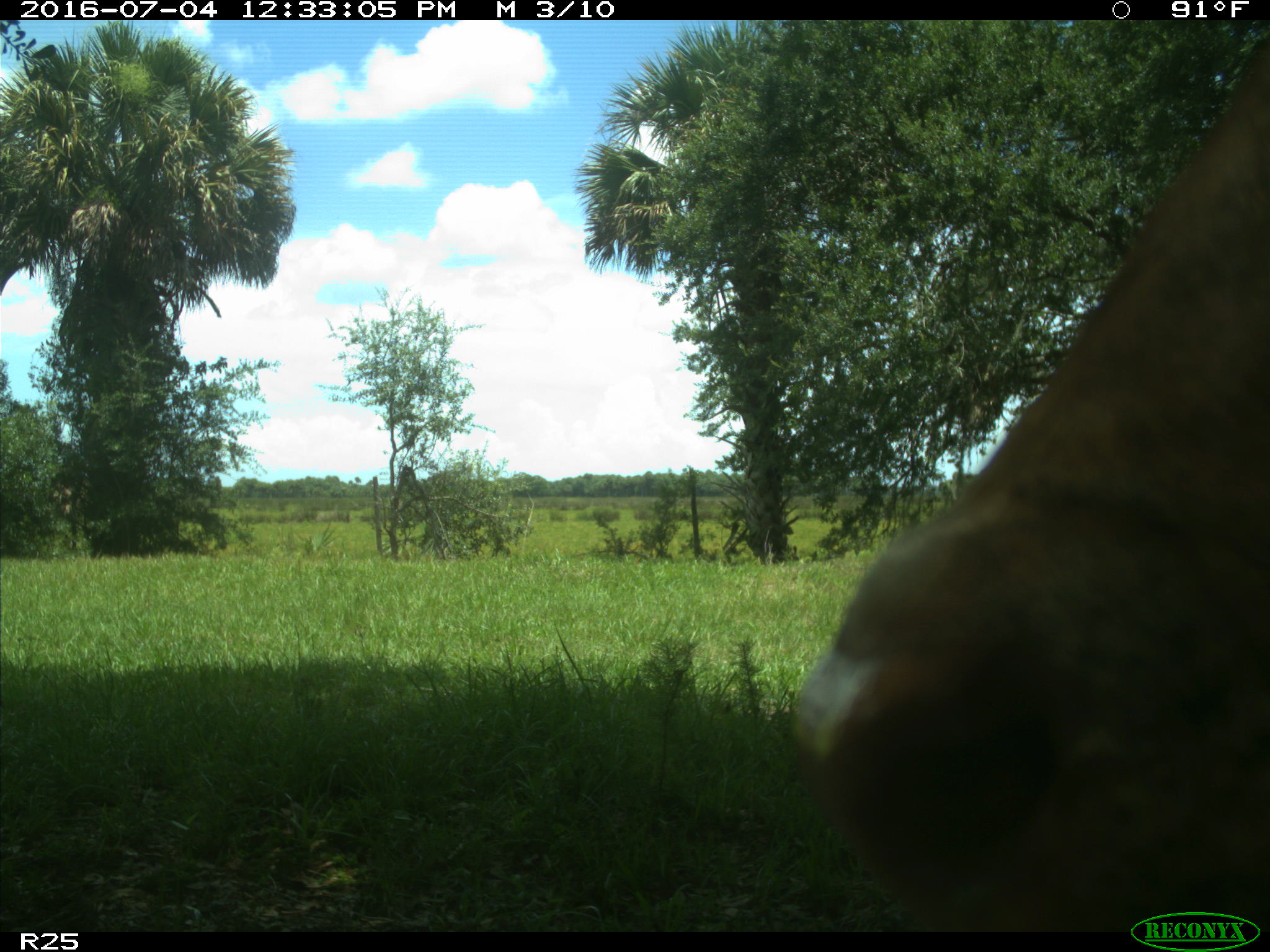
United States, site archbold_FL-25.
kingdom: Animalia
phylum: Chordata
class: Mammalia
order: Artiodactyla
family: Bovidae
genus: Bos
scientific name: Bos taurus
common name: domestic cow